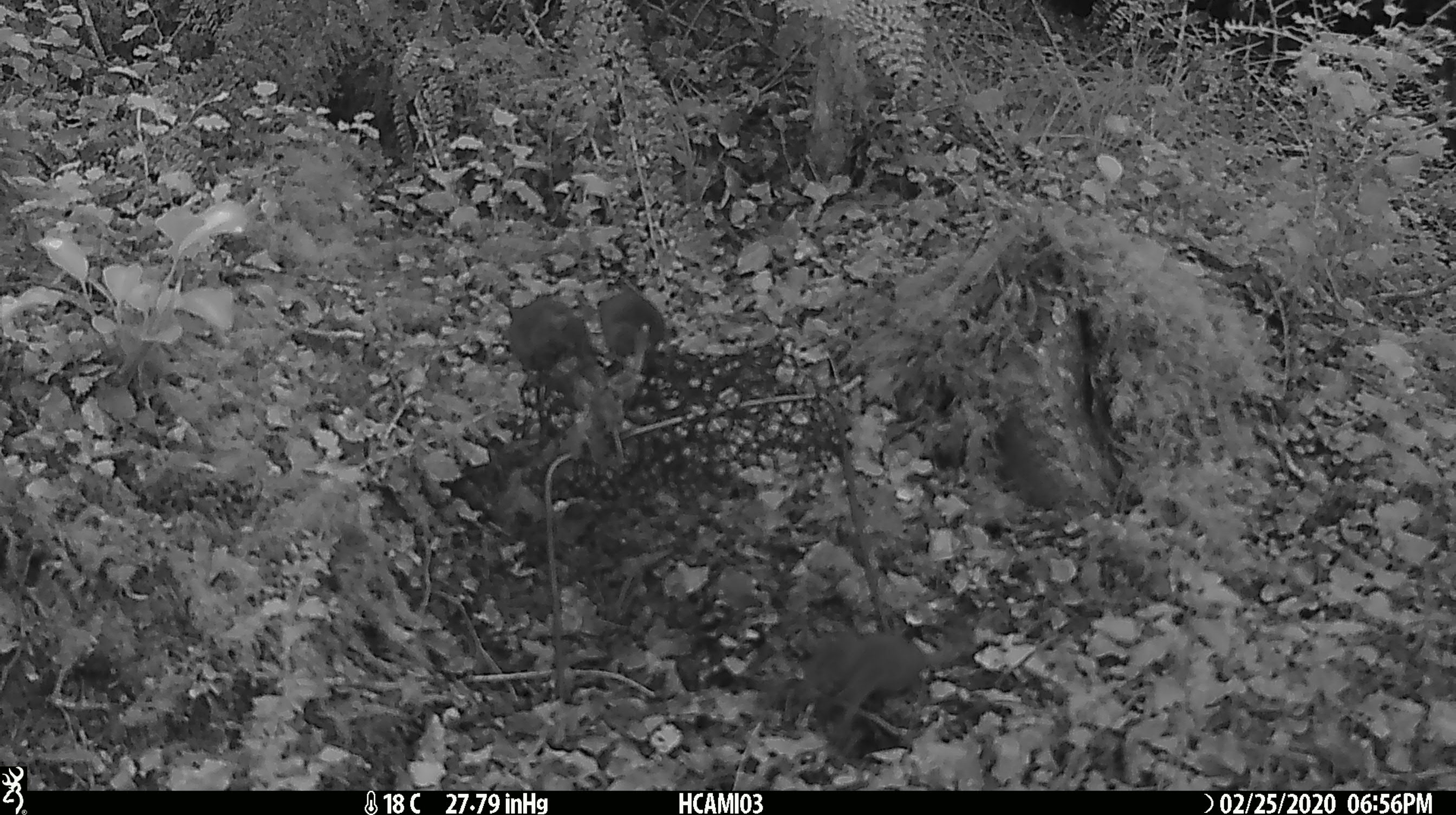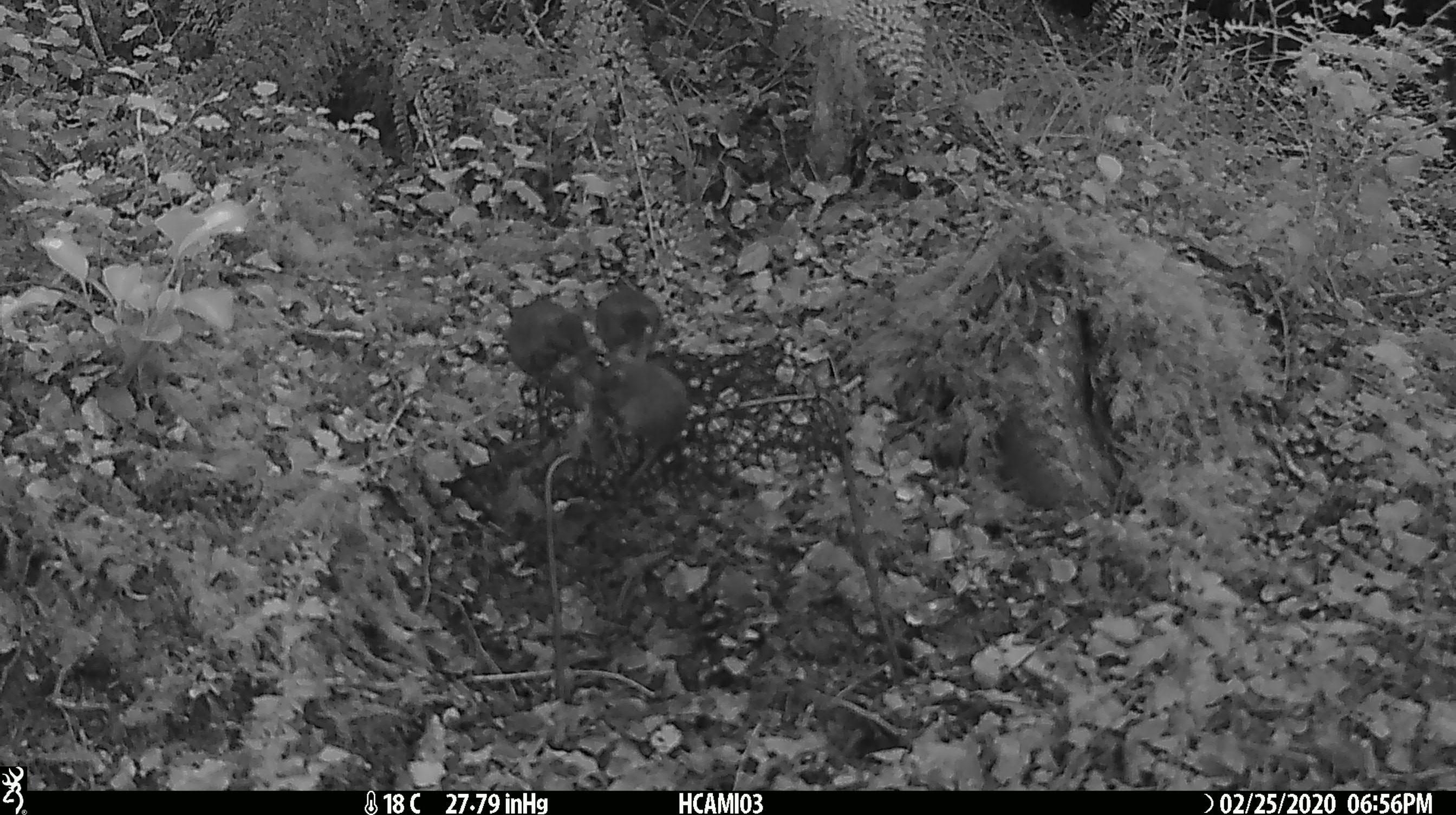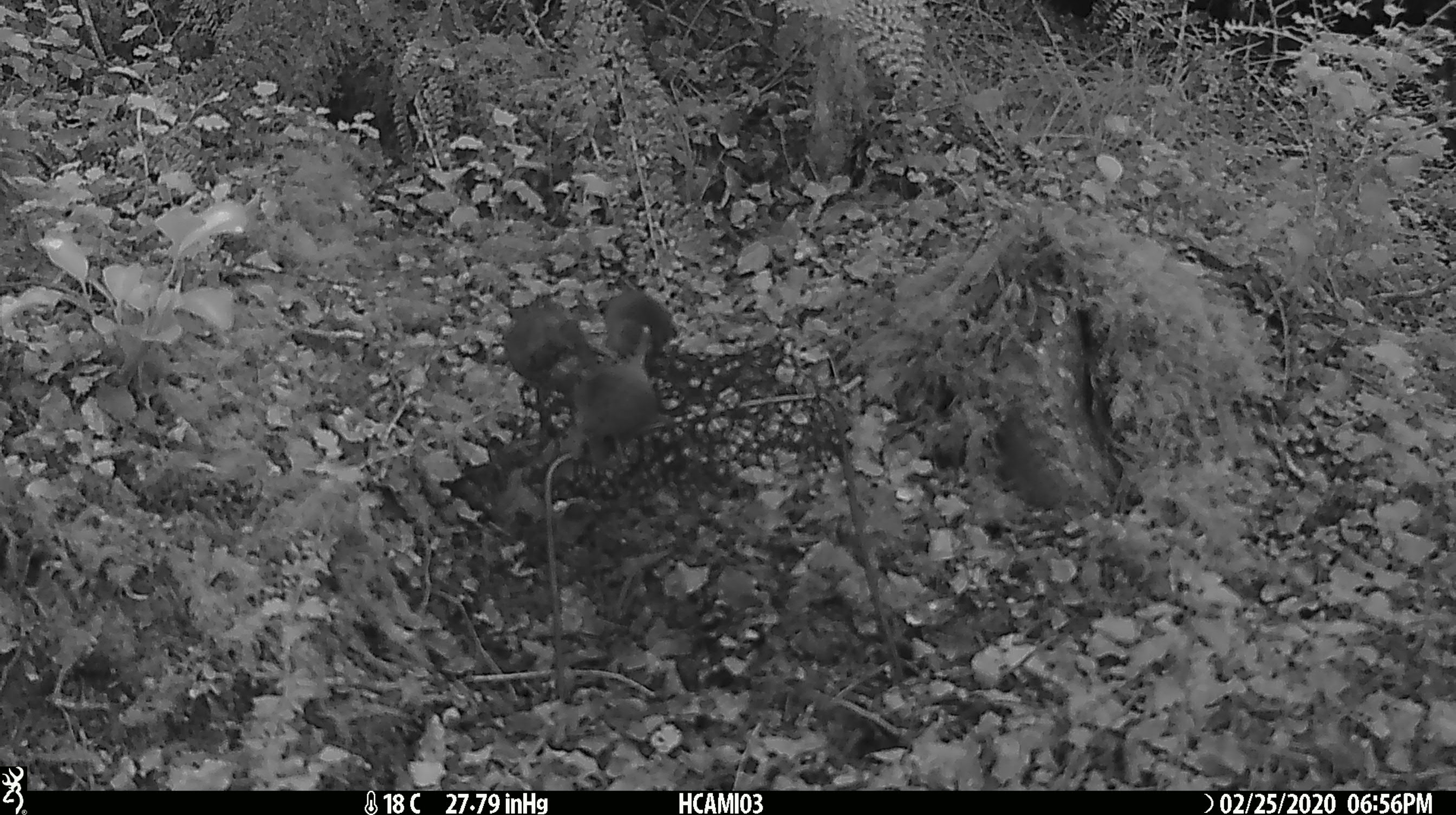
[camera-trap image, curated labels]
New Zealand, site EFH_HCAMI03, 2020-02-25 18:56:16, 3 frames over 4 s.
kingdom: Animalia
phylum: Chordata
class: Mammalia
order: Rodentia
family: Muridae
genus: Mus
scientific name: Mus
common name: mouse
Mouse (Mus).